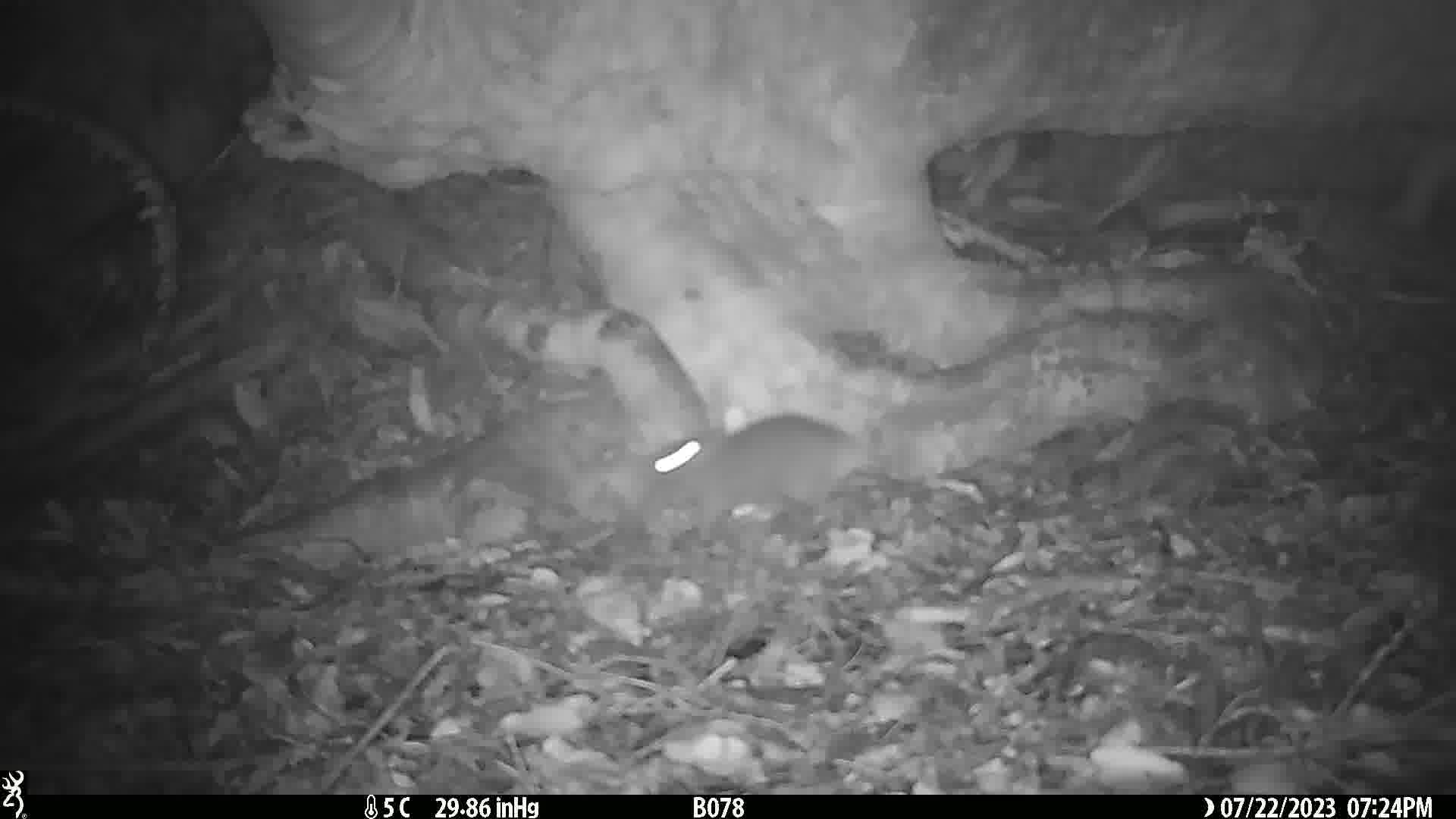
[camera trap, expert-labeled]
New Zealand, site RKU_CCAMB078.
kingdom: Animalia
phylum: Chordata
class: Mammalia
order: Rodentia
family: Muridae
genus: Rattus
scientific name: Rattus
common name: rat